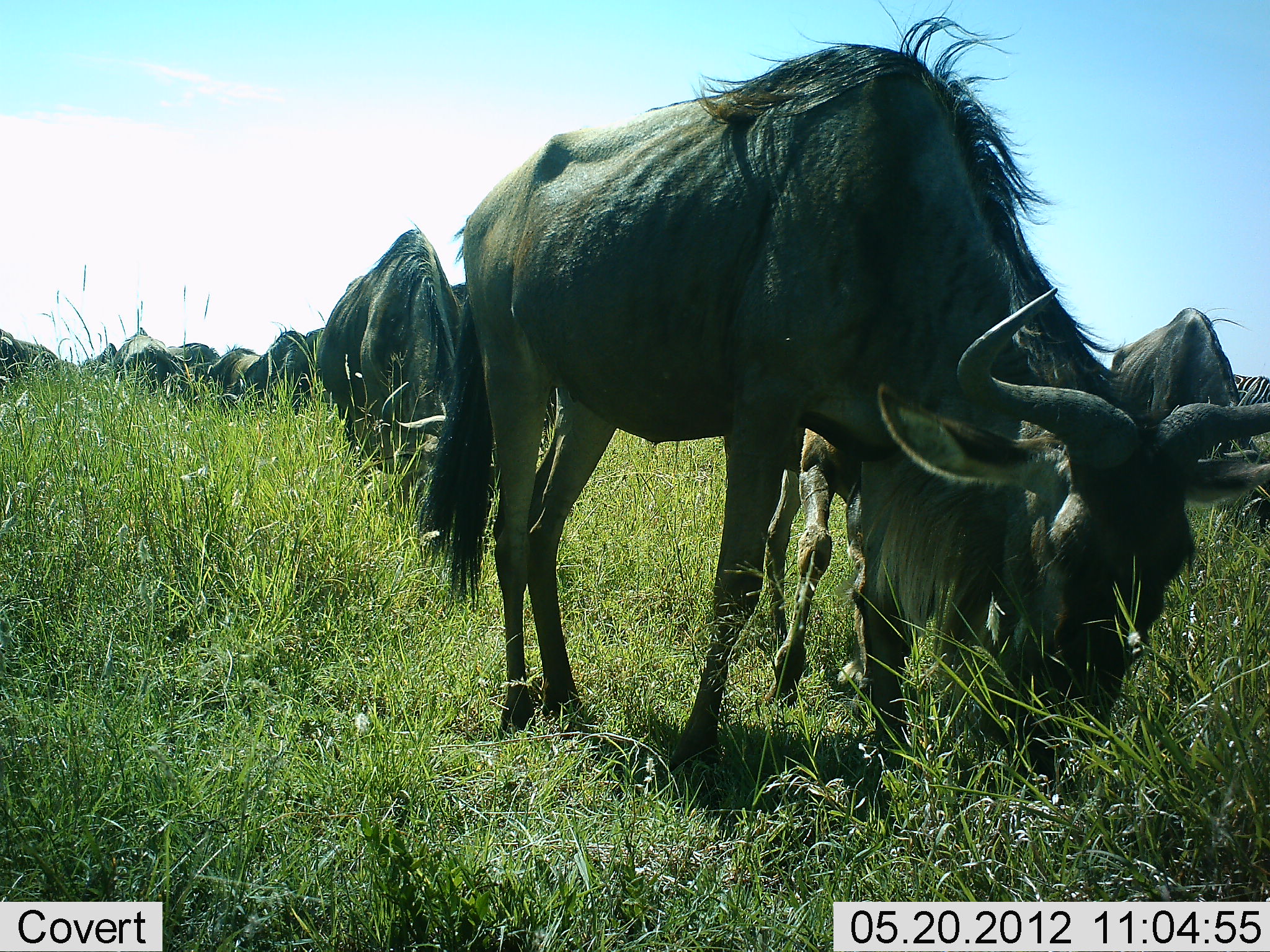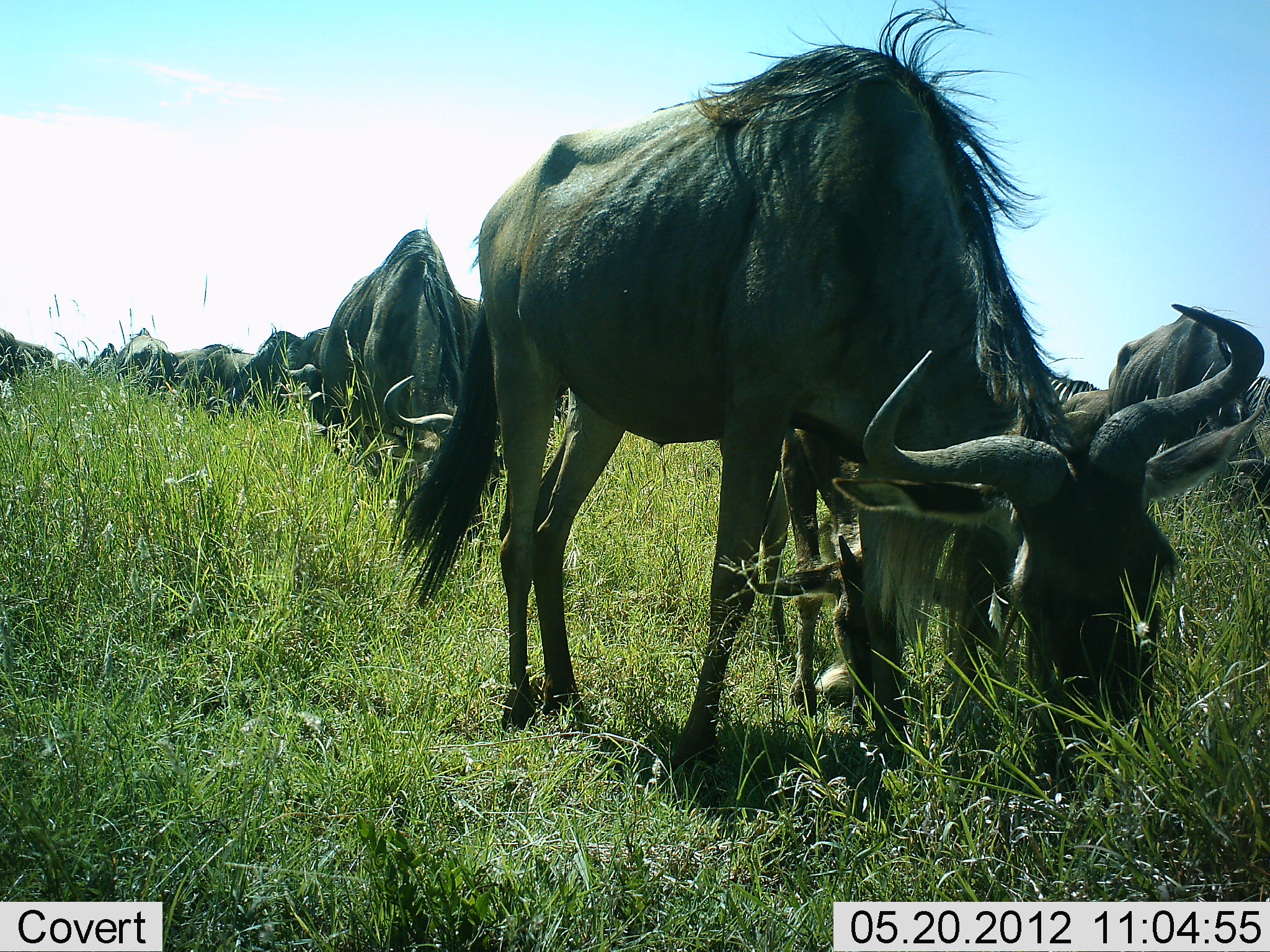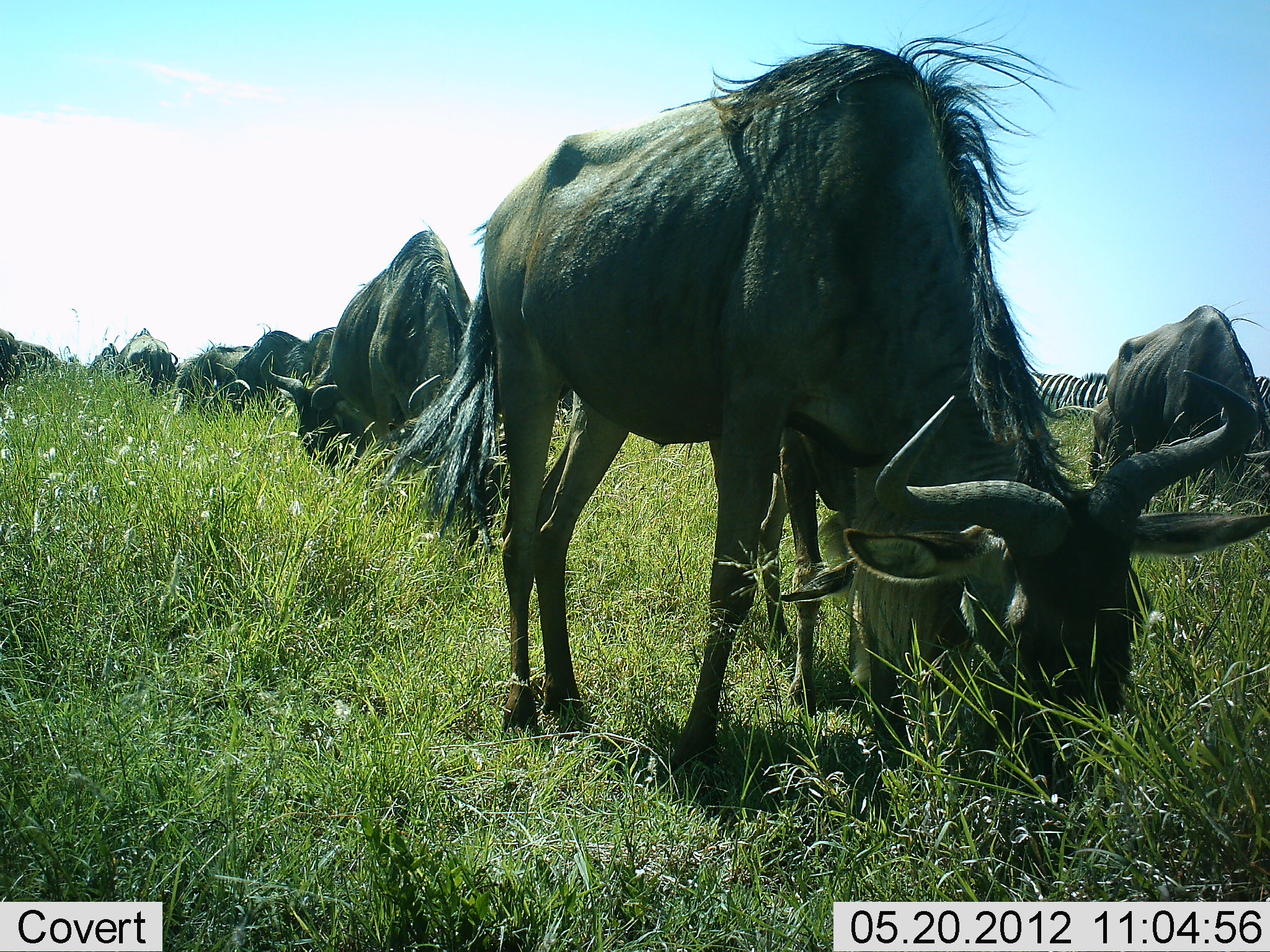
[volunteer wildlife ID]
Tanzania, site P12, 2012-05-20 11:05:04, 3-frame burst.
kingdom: Animalia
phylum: Chordata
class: Mammalia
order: Artiodactyla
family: Bovidae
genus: Connochaetes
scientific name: Connochaetes taurinus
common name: blue wildebeest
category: wildebeest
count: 11-50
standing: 11%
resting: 0%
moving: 17%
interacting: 6%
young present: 28%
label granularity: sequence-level